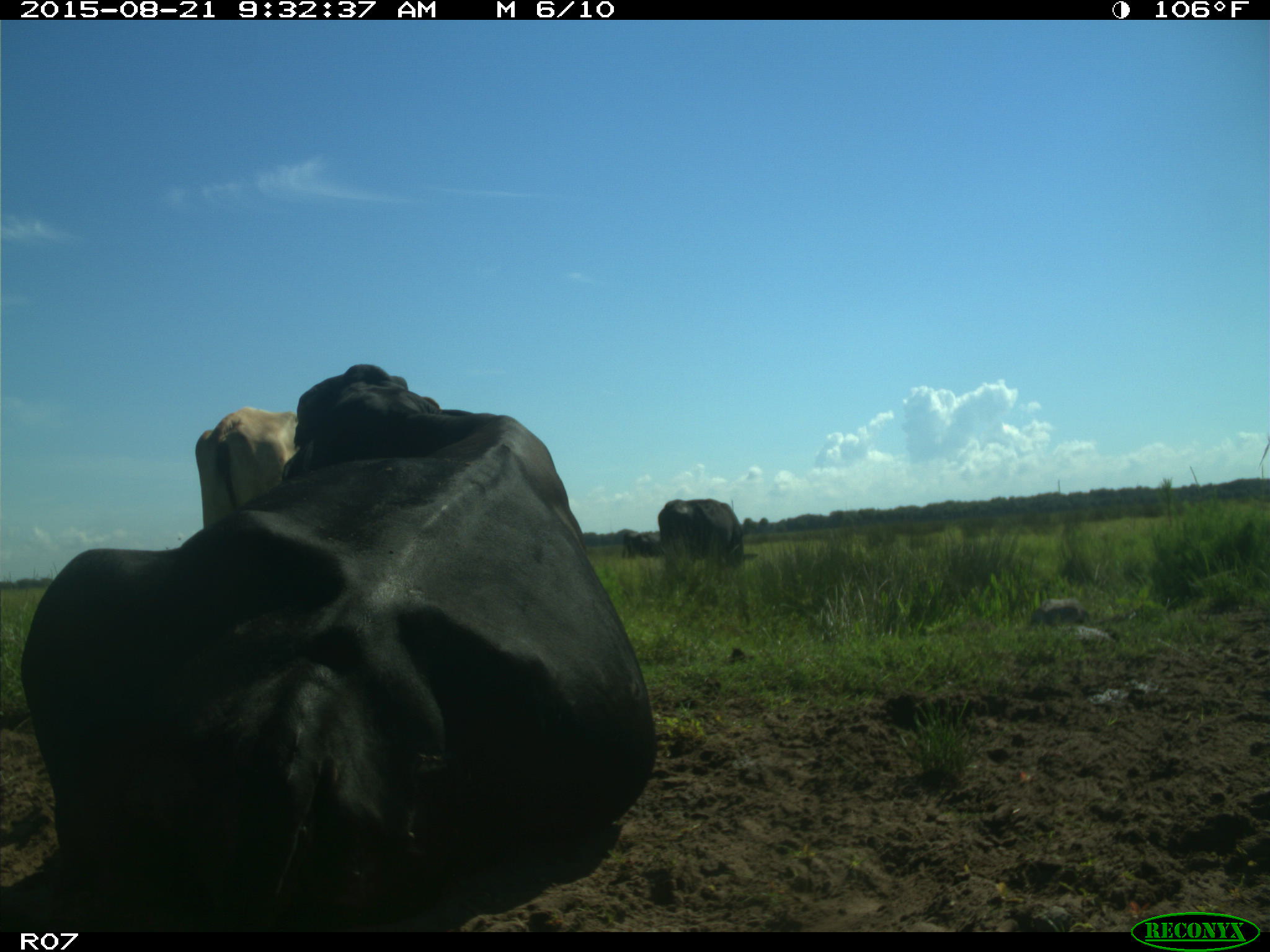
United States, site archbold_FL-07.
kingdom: Animalia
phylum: Chordata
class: Mammalia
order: Artiodactyla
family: Bovidae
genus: Bos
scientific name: Bos taurus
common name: domestic cow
Bos taurus (domestic cow).